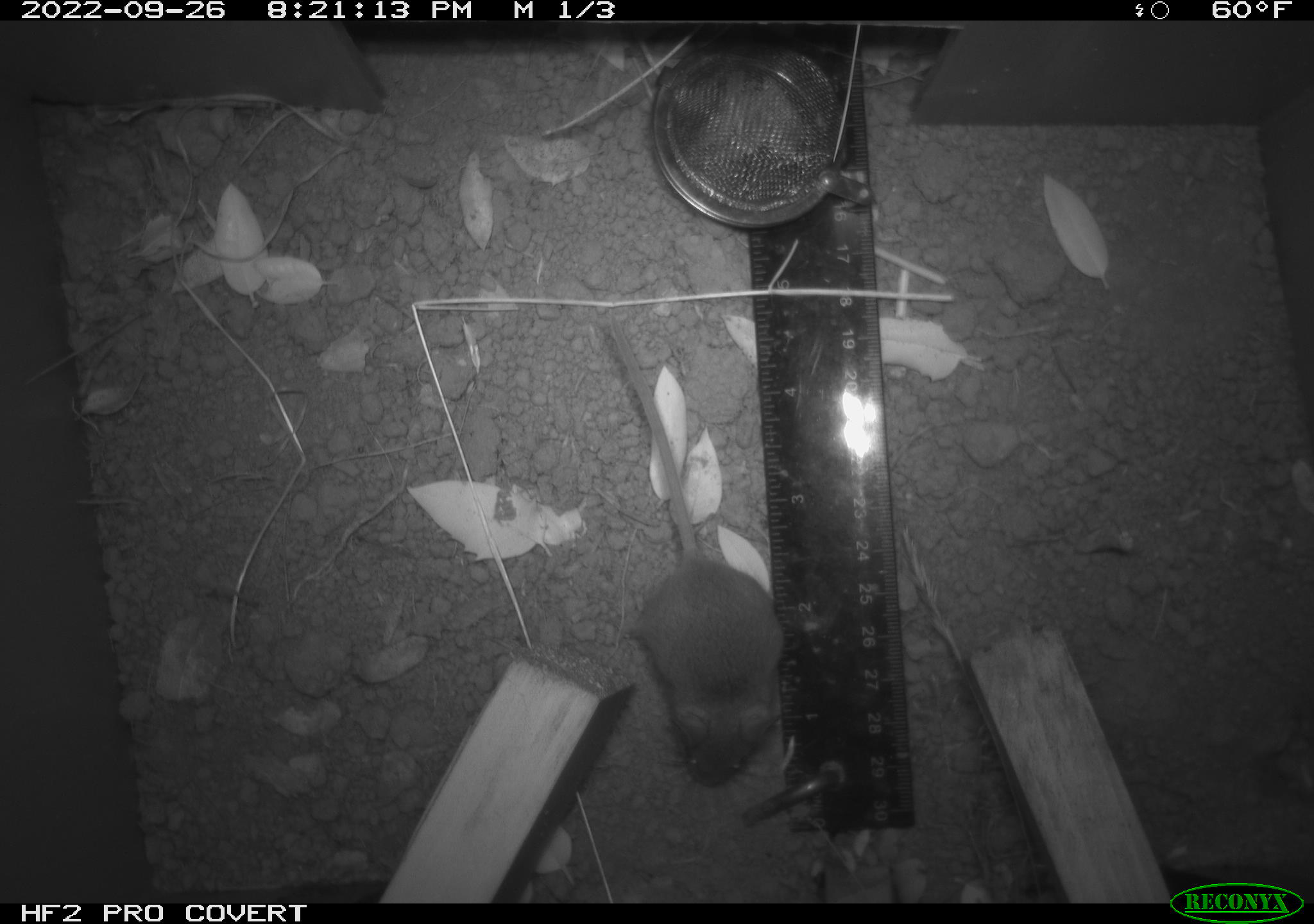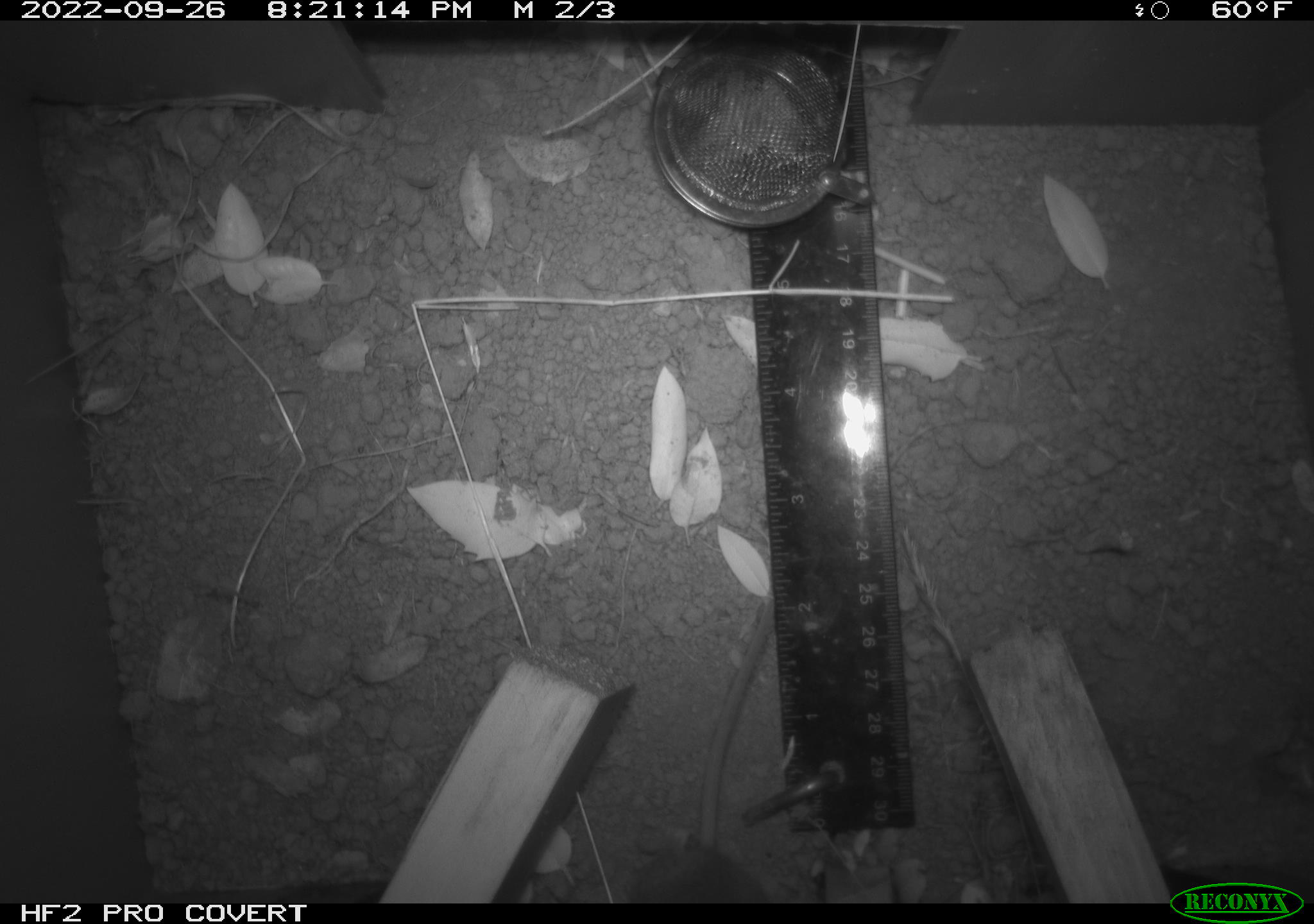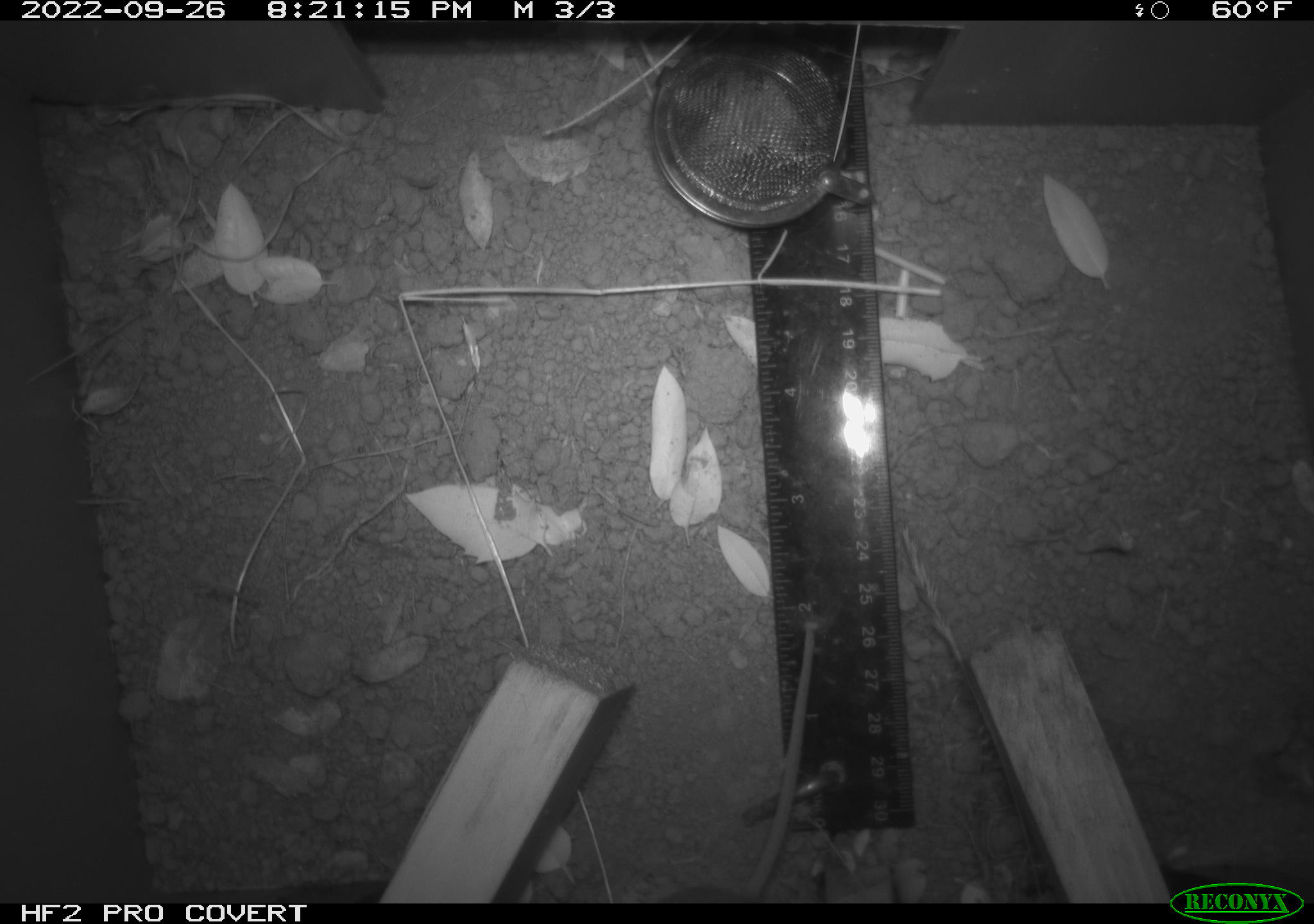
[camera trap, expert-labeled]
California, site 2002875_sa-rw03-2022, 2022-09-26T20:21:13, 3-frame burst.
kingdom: Animalia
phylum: Chordata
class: Mammalia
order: Rodentia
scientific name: Rodentia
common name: mouse species